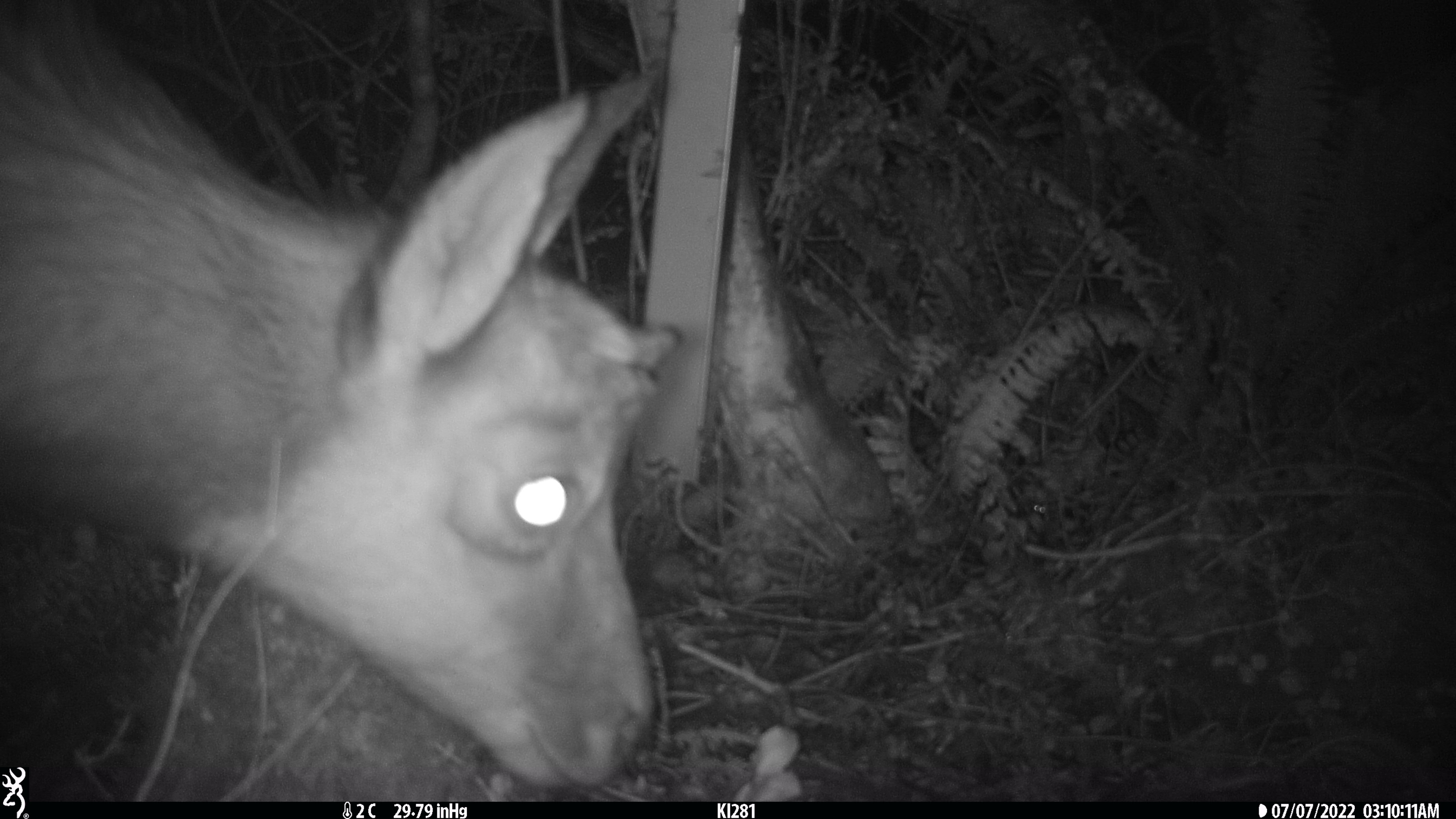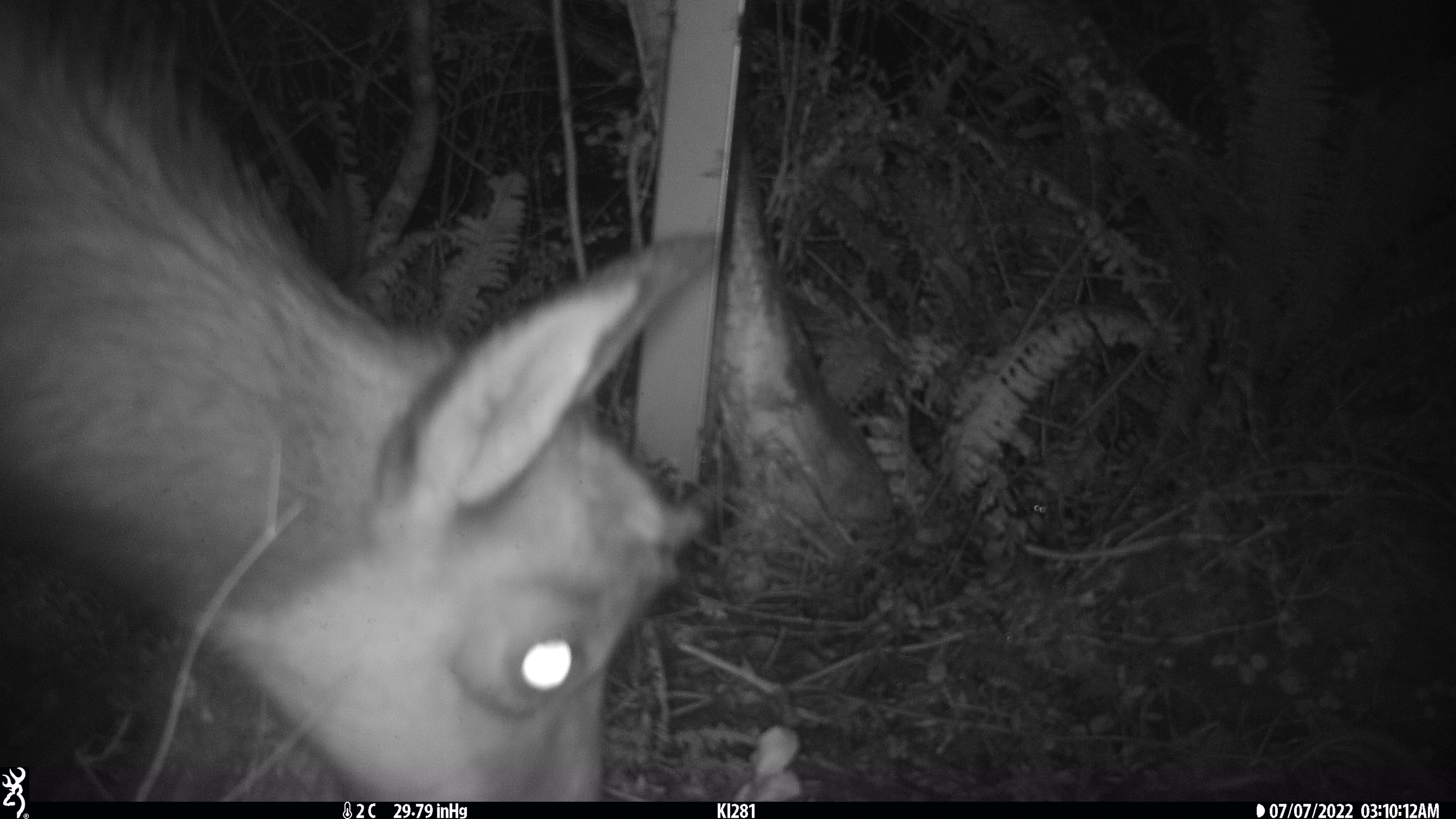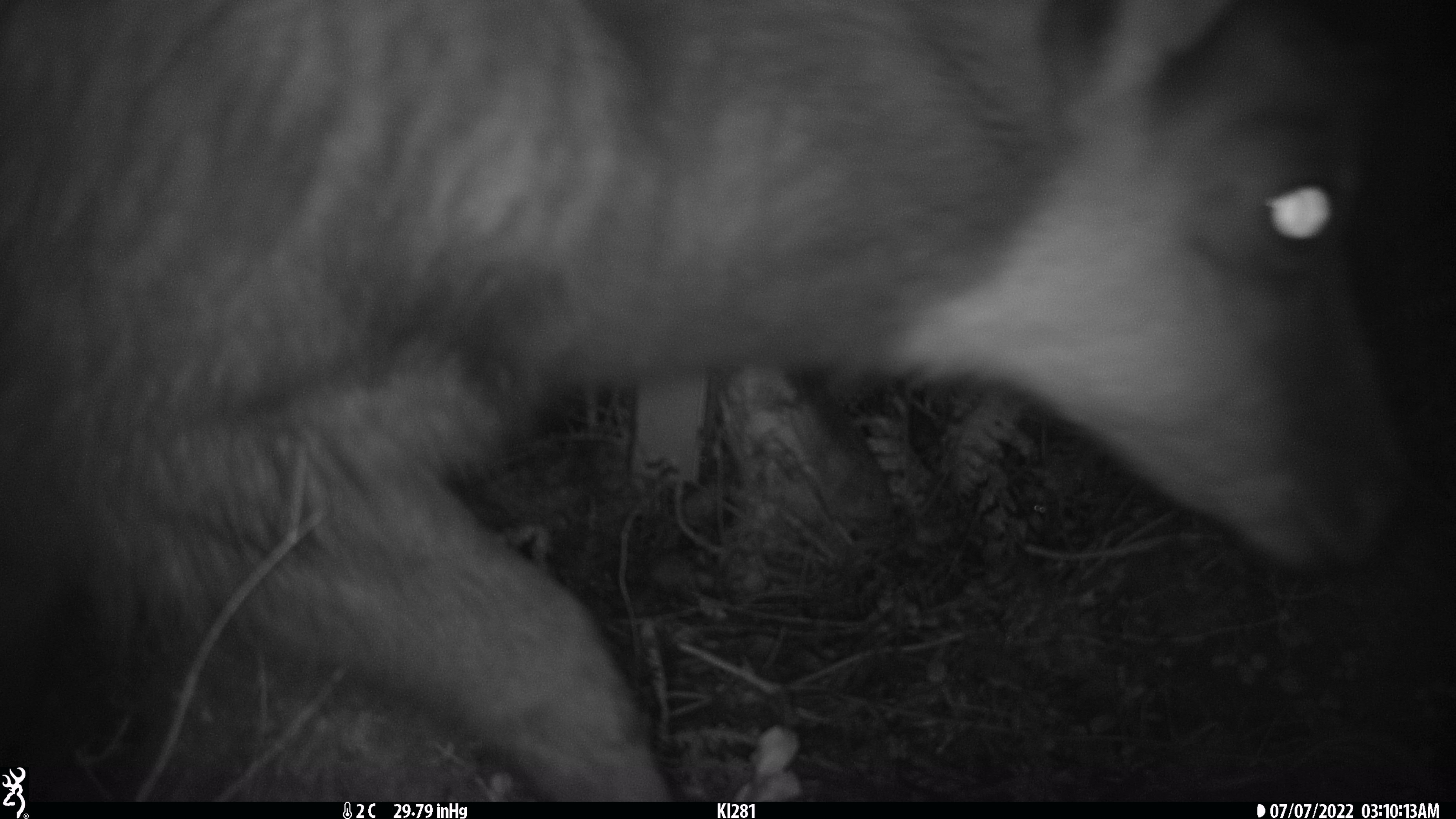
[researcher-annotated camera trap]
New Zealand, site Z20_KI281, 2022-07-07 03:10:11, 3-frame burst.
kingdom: Animalia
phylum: Chordata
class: Mammalia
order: Artiodactyla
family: Bovidae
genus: Rupicapra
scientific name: Rupicapra rupicapra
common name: alpine chamois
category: chamois